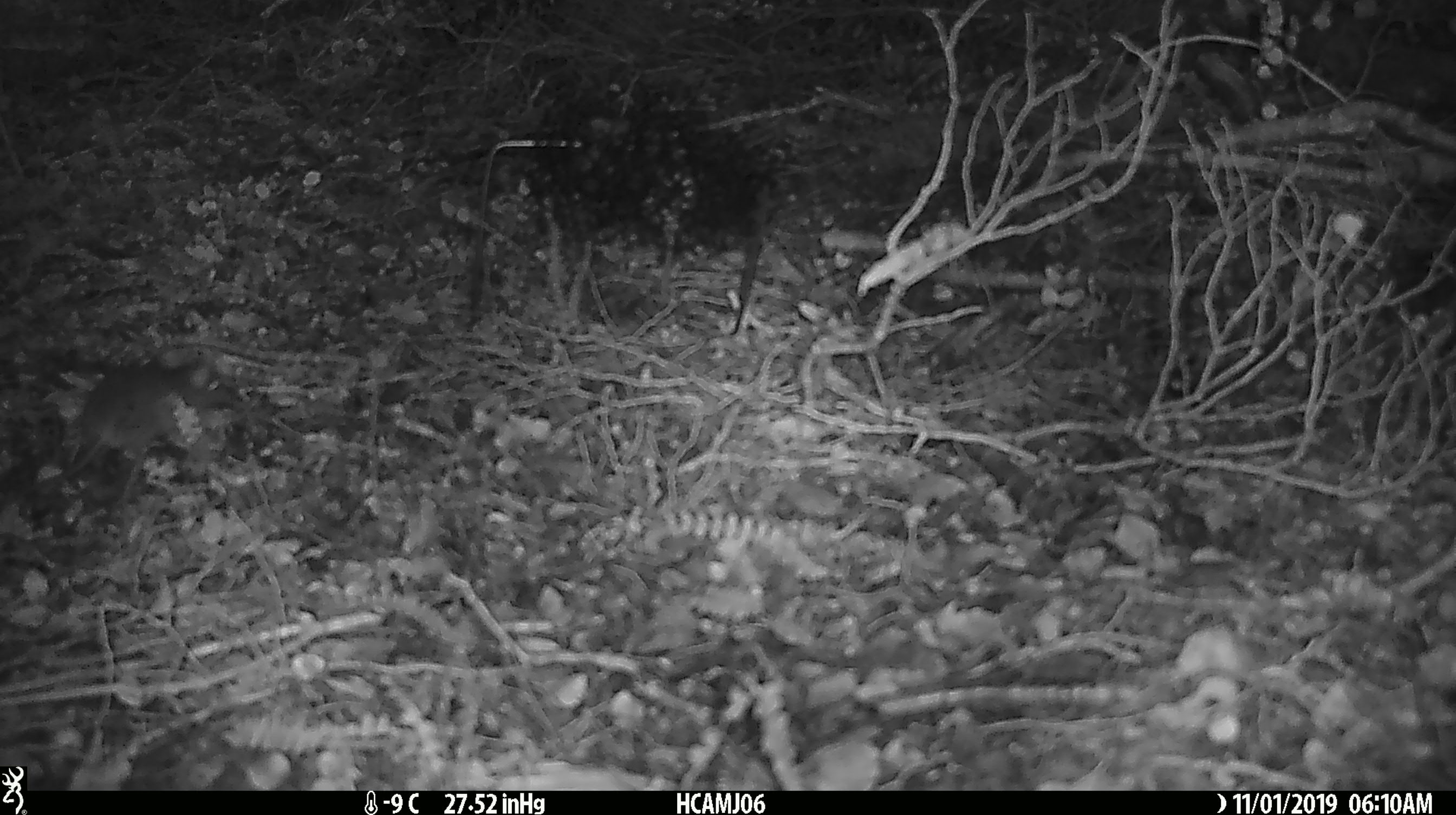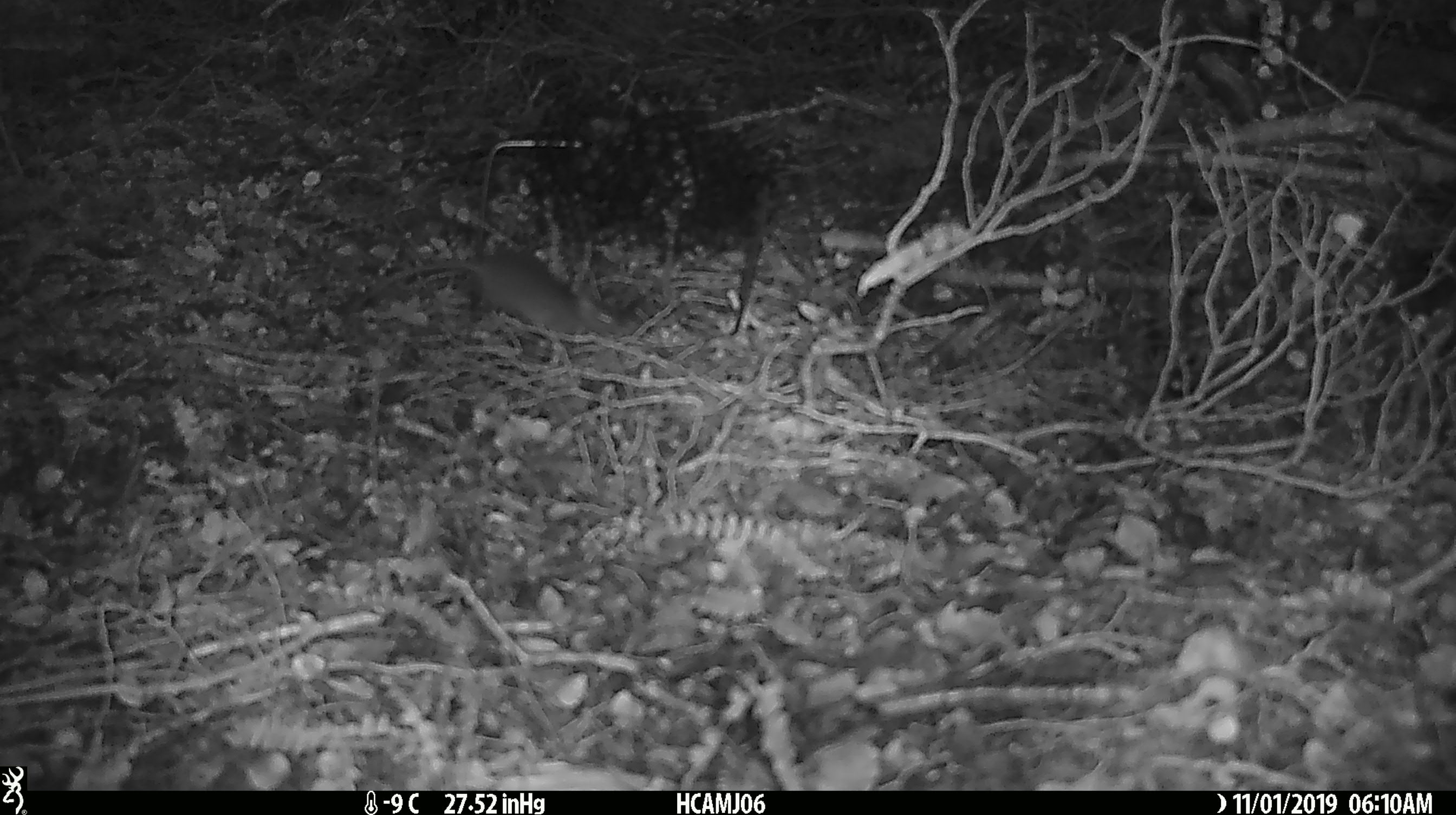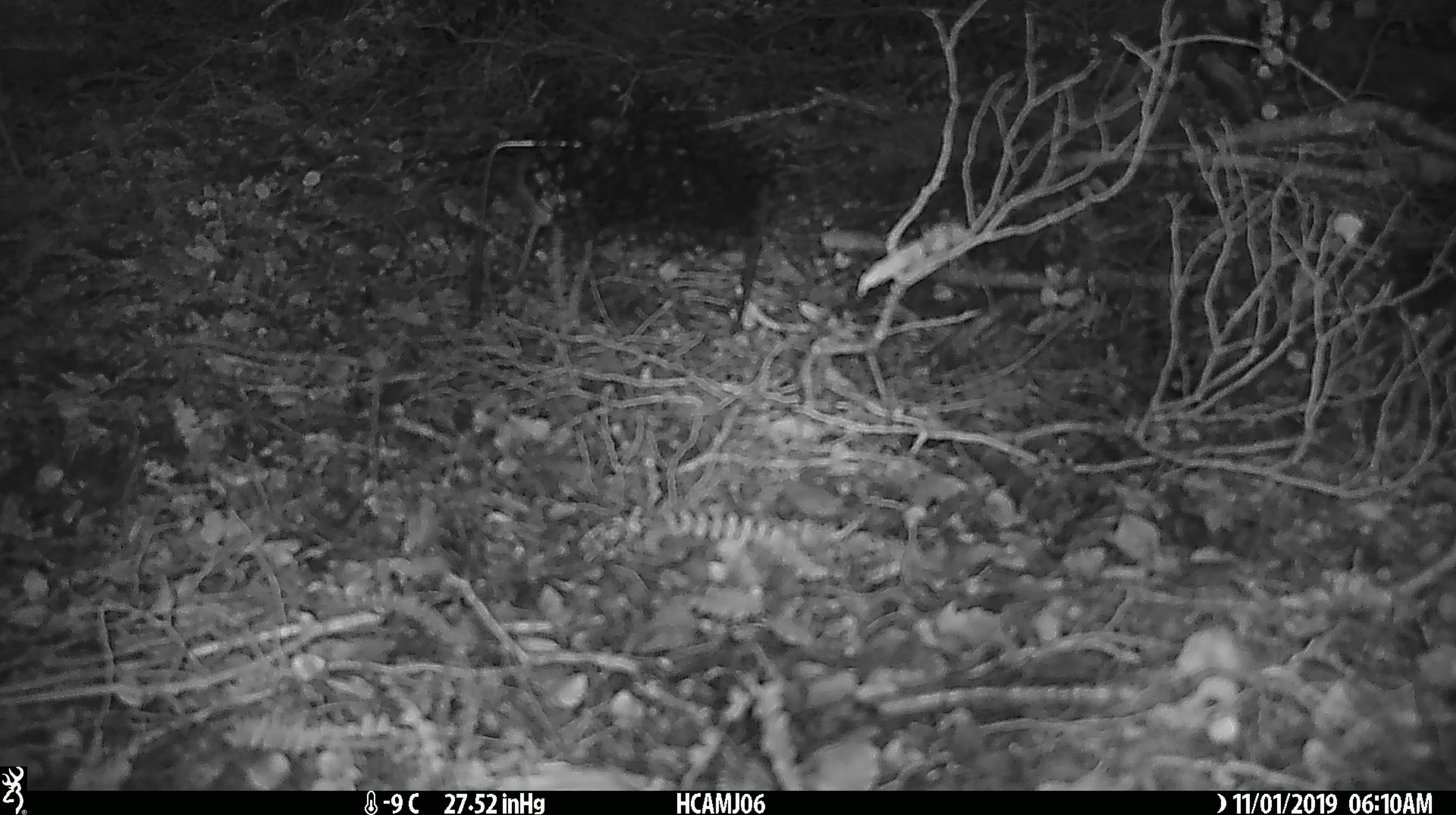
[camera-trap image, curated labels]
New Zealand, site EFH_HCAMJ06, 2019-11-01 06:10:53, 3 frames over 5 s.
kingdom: Animalia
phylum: Chordata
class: Mammalia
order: Rodentia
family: Muridae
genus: Mus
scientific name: Mus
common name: mouse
Mouse (Mus).